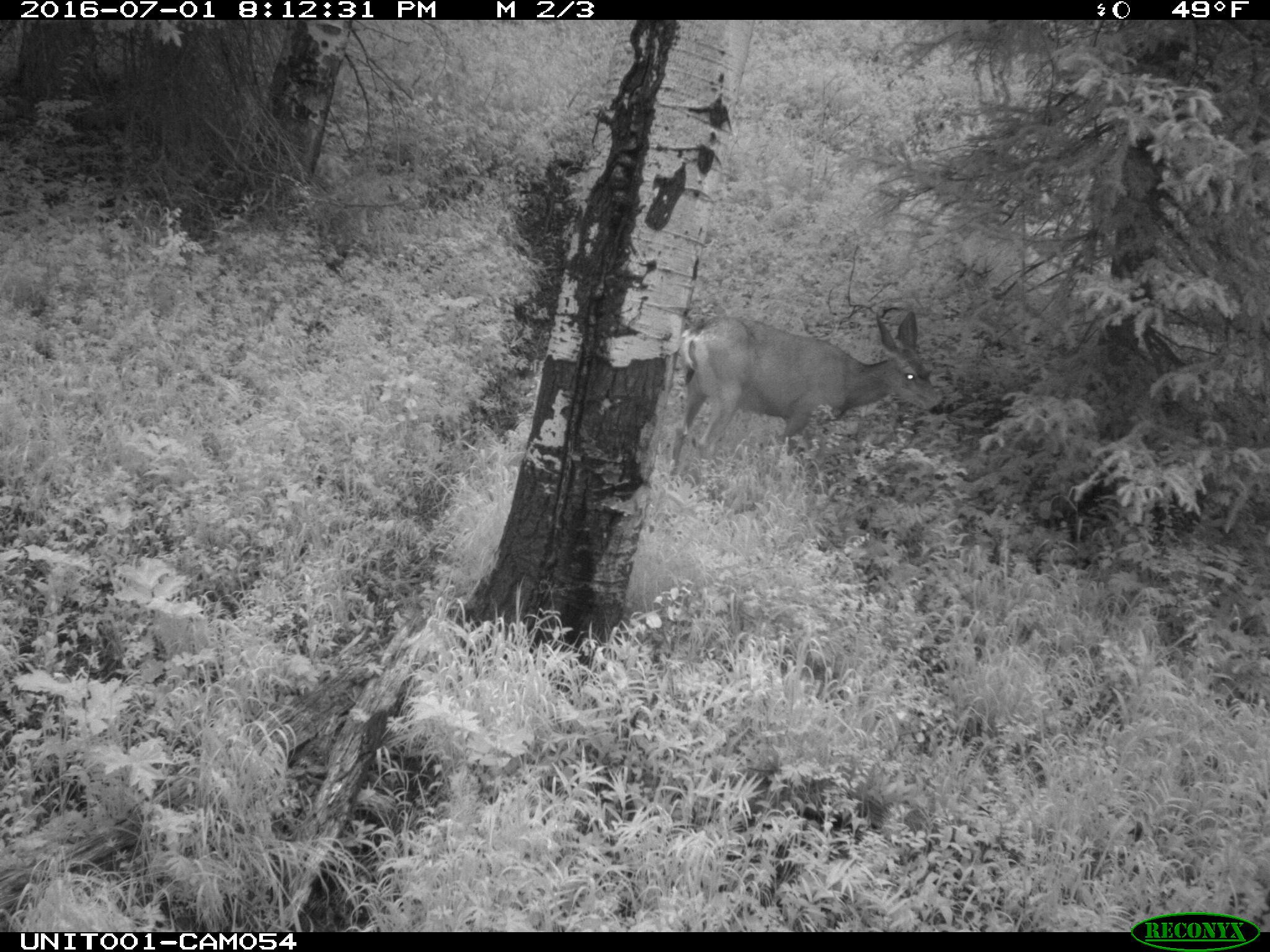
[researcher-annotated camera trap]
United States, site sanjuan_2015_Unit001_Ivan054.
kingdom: Animalia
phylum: Chordata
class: Mammalia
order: Artiodactyla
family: Cervidae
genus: Odocoileus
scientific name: Odocoileus hemionus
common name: mule deer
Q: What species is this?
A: Odocoileus hemionus (mule deer).